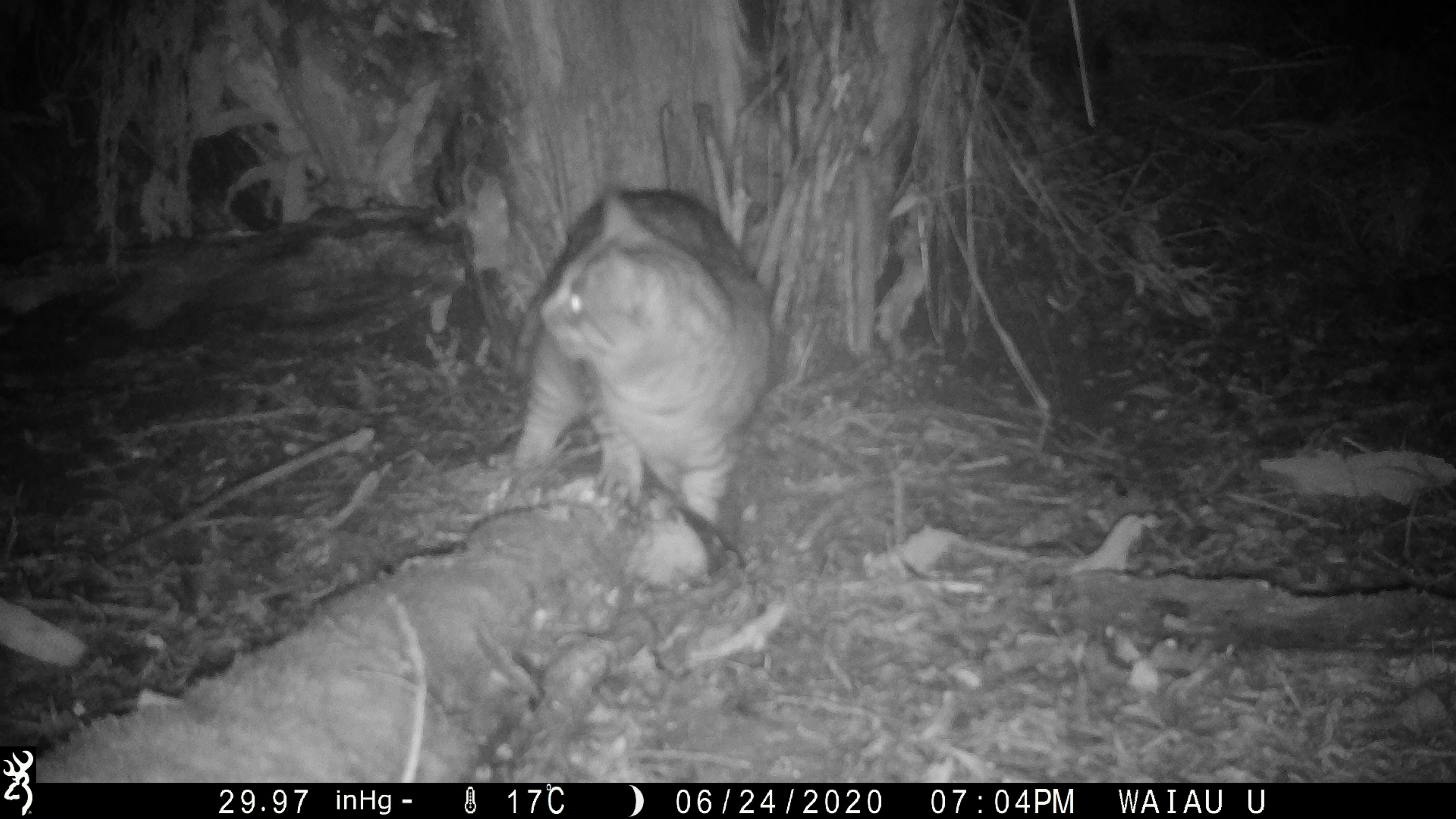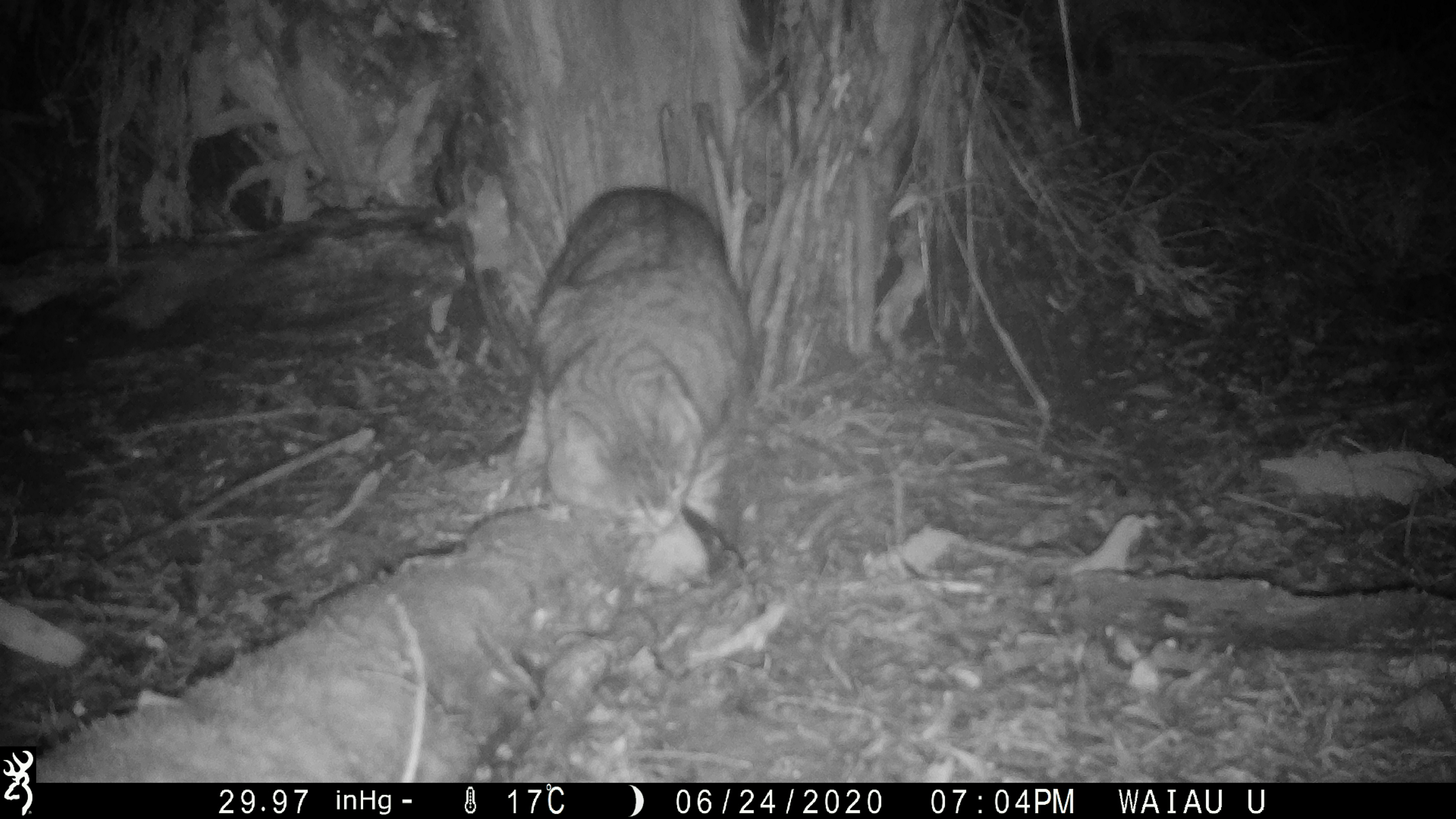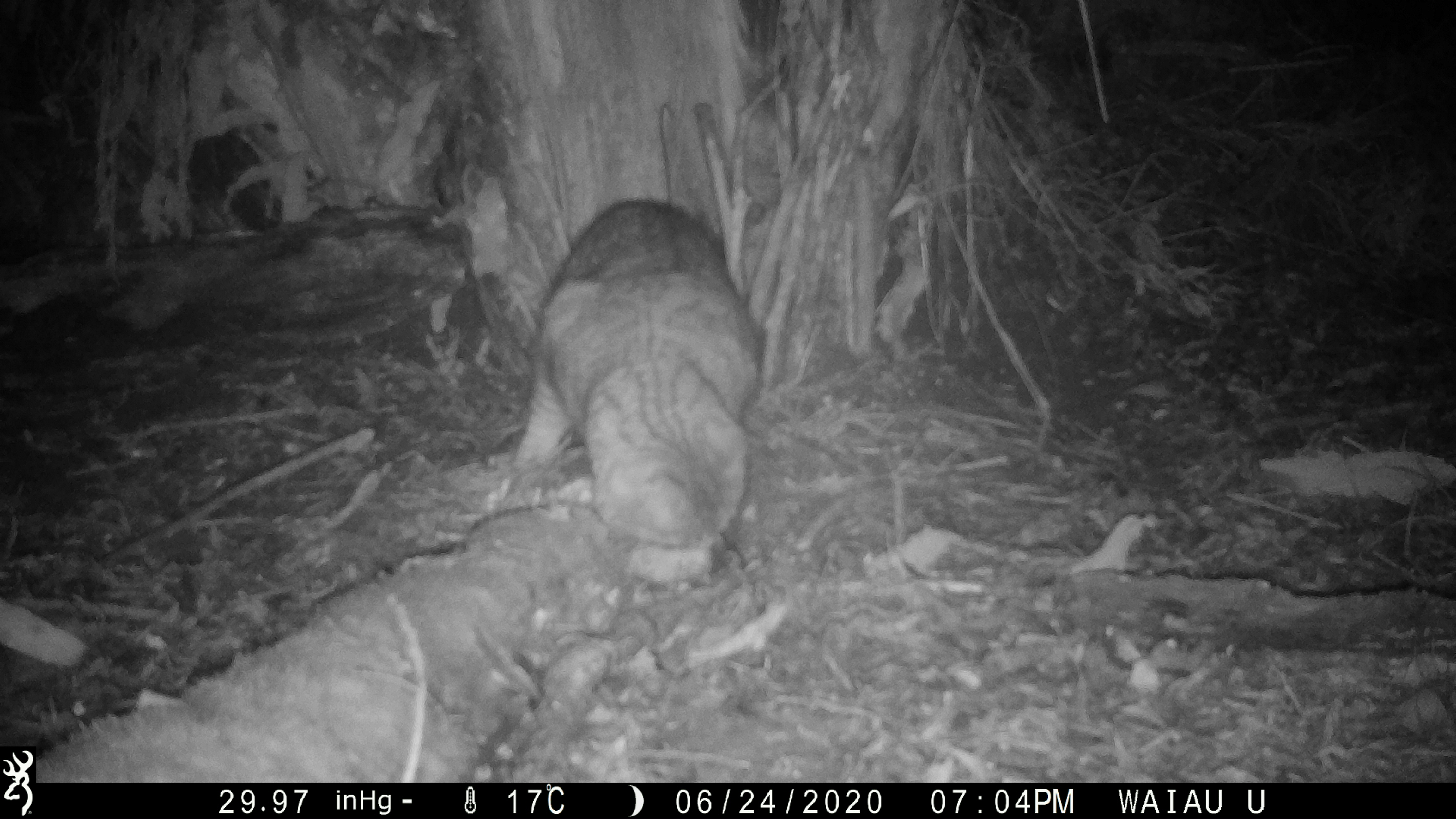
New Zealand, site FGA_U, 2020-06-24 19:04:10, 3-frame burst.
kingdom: Animalia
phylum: Chordata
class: Mammalia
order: Carnivora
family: Felidae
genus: Felis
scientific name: Felis catus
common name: domestic cat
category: cat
Cat (domestic cat) (Felis catus).